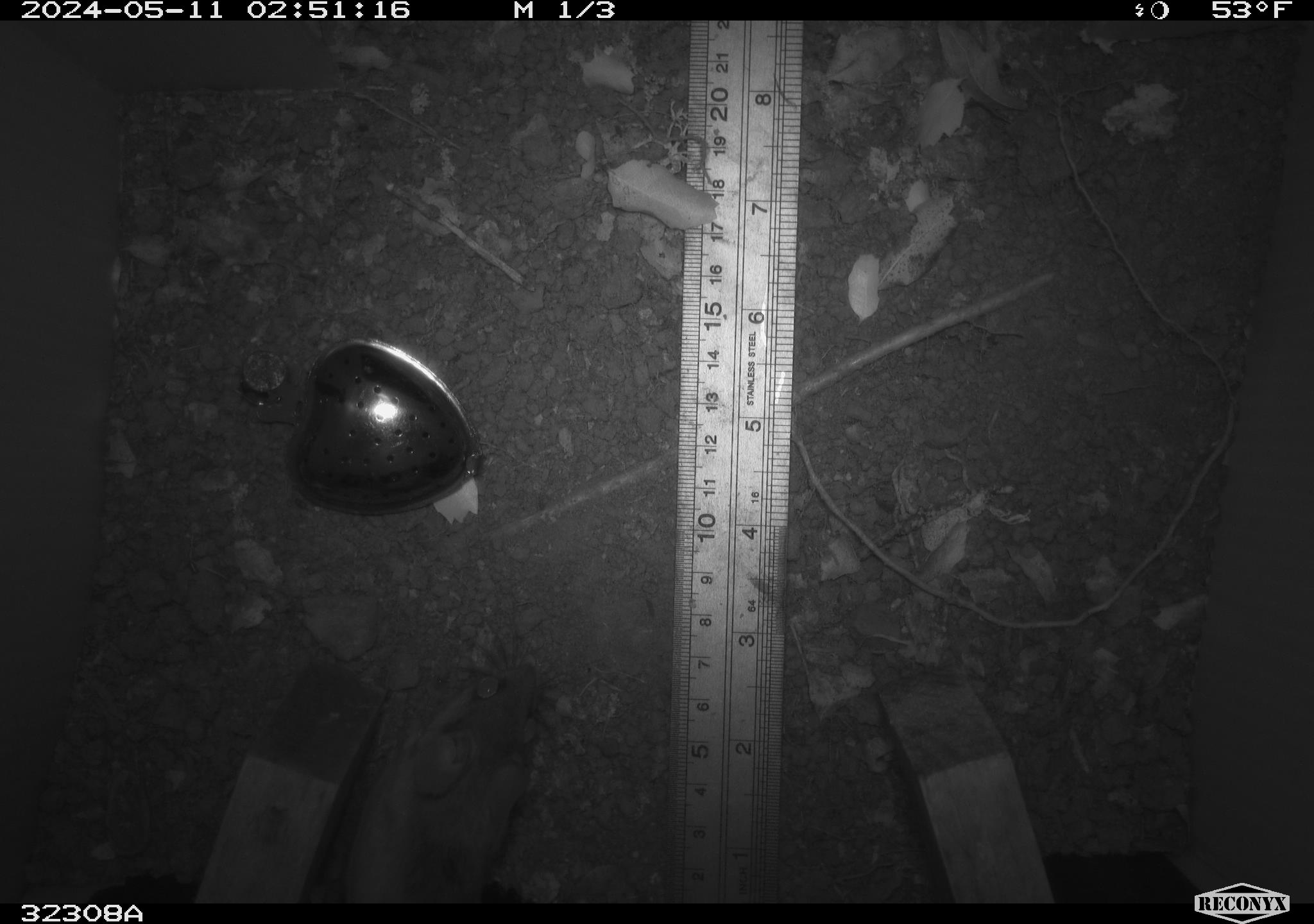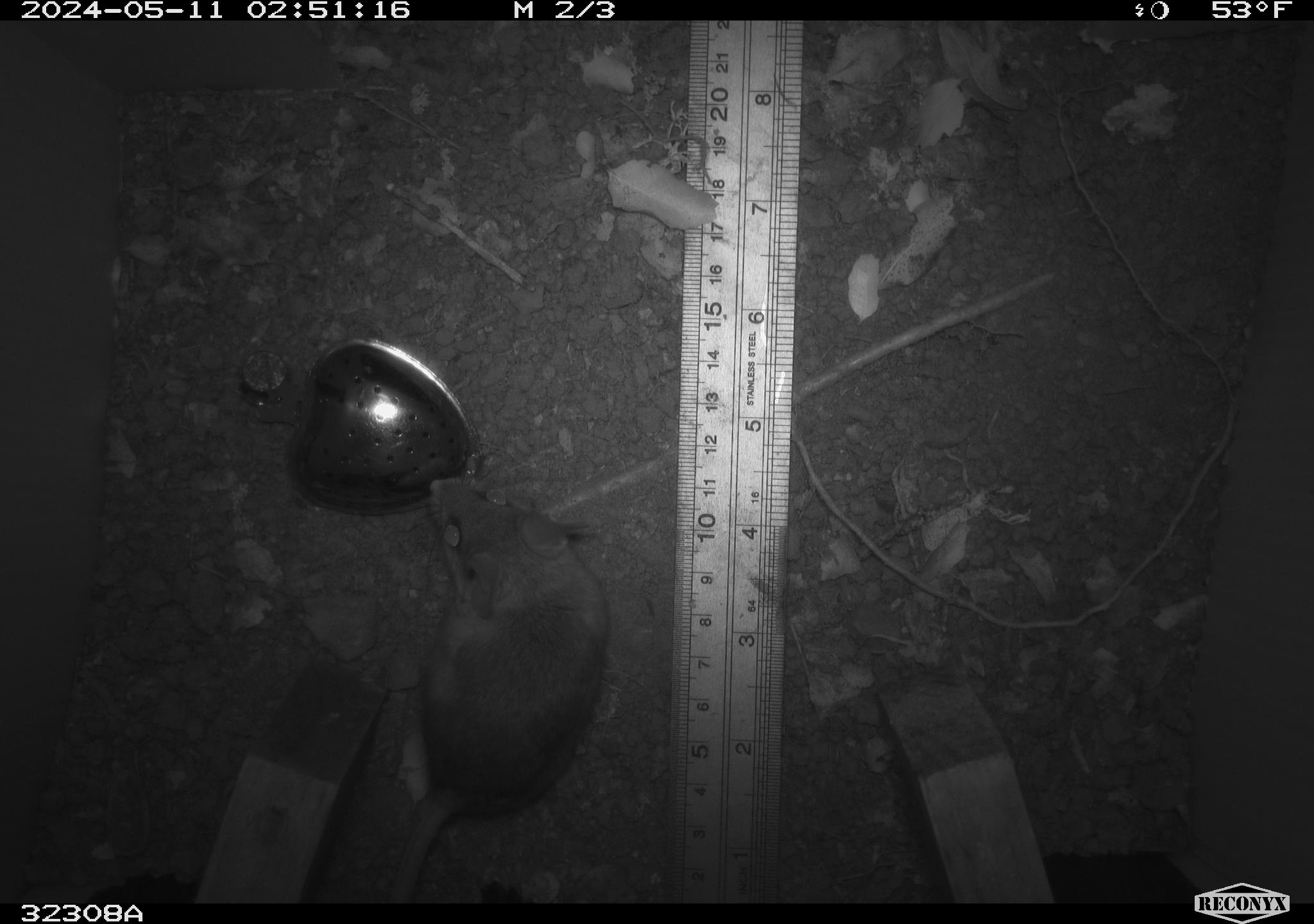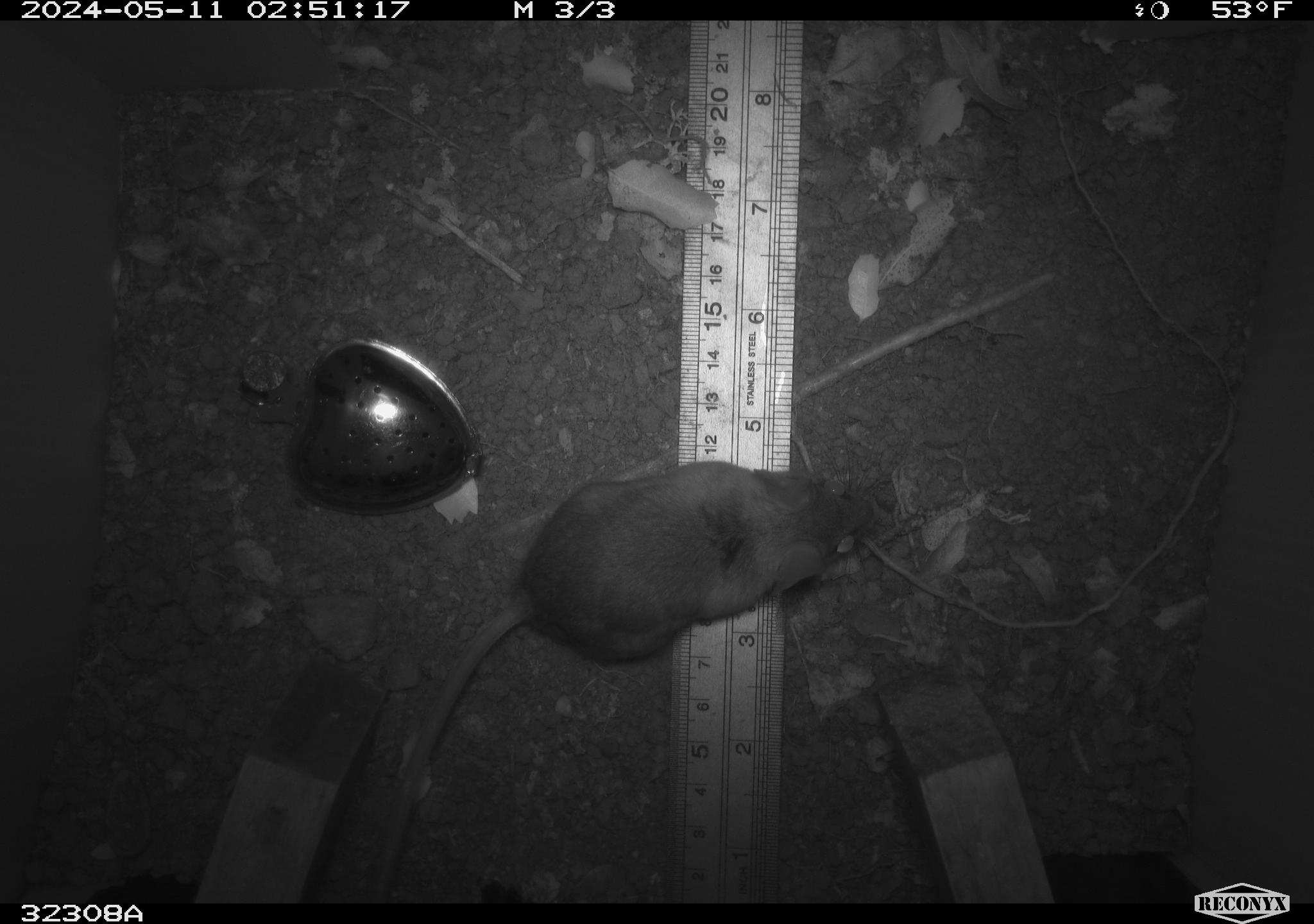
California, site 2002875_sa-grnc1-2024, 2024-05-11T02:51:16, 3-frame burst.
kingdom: Animalia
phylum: Chordata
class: Mammalia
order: Rodentia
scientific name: Rodentia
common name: rodent